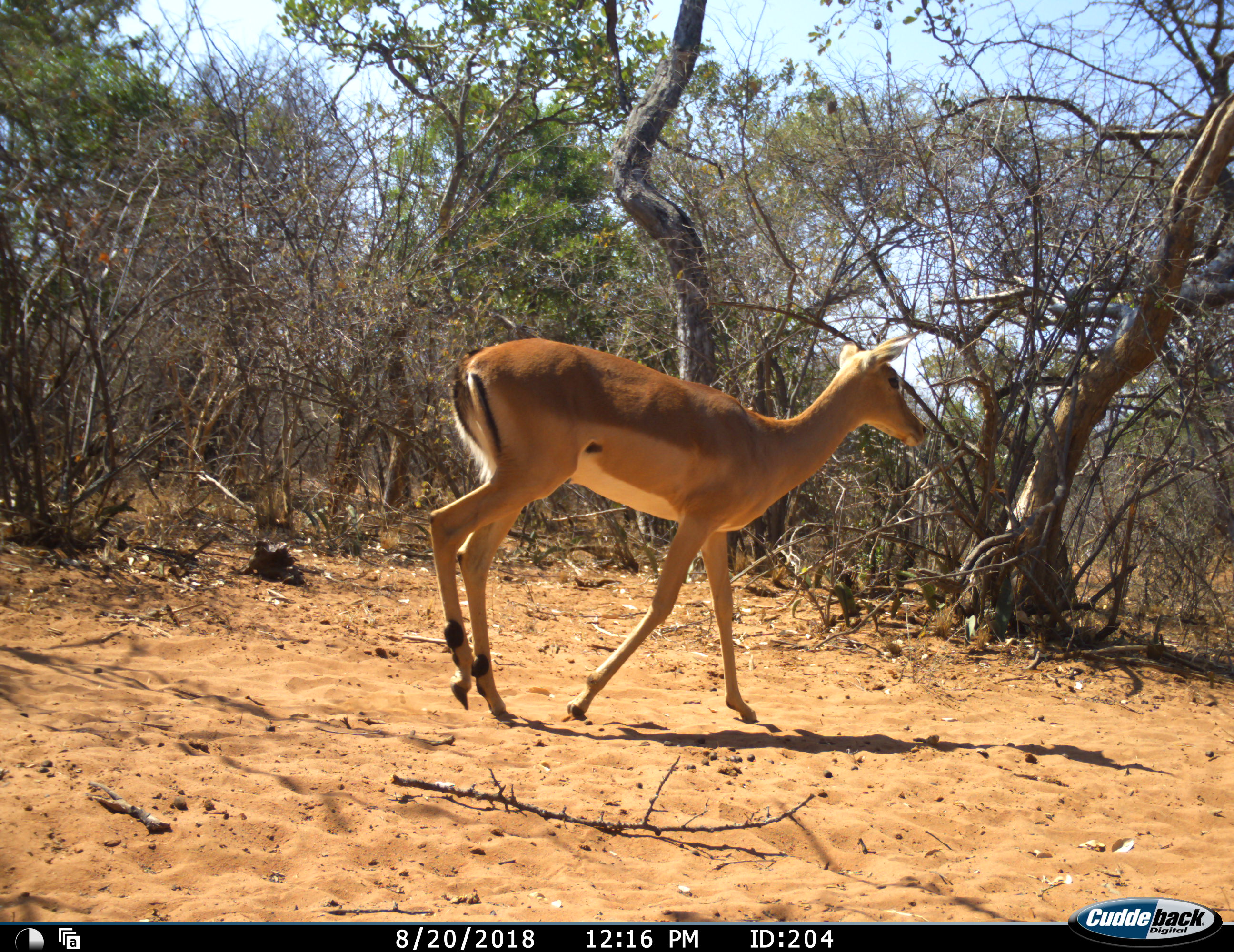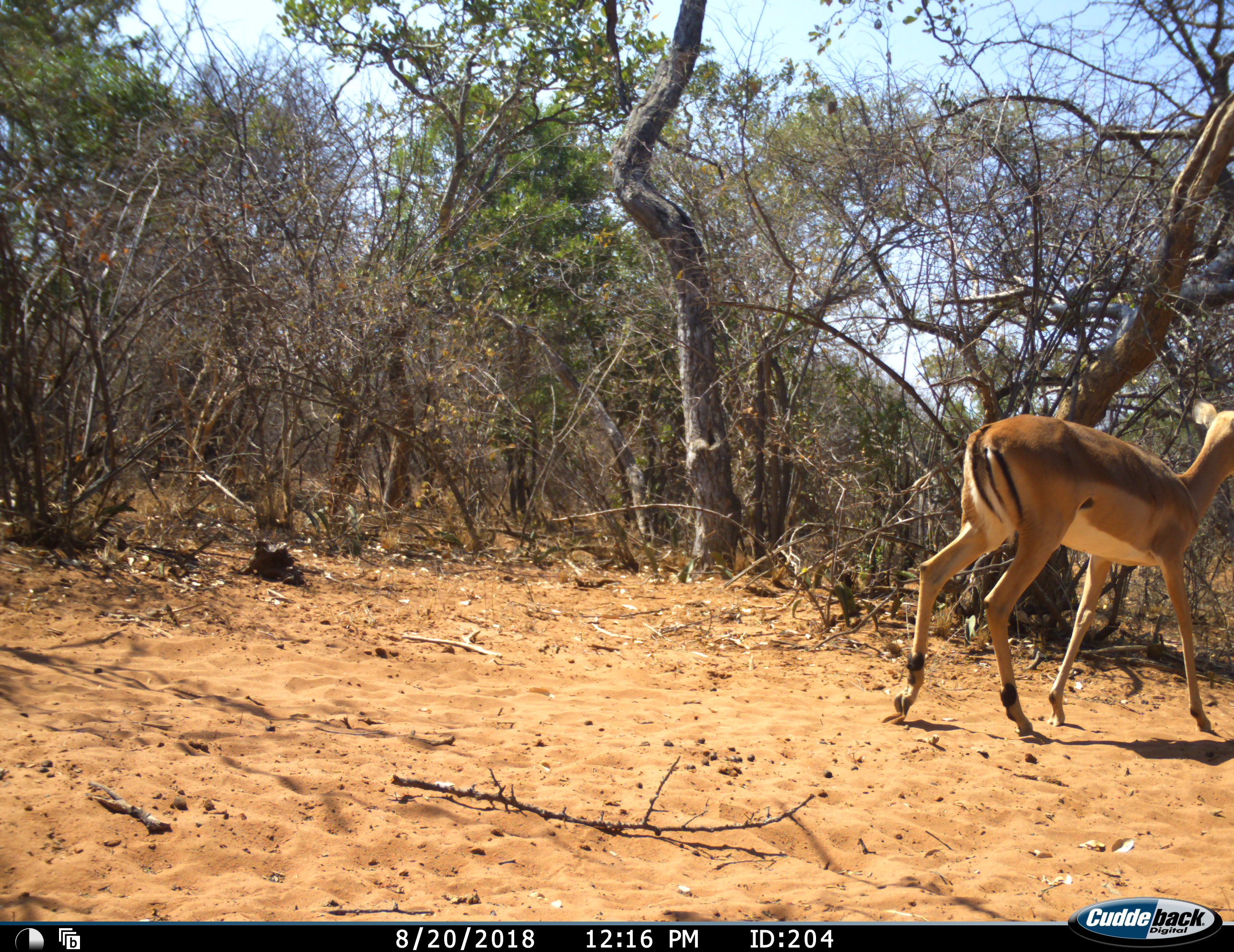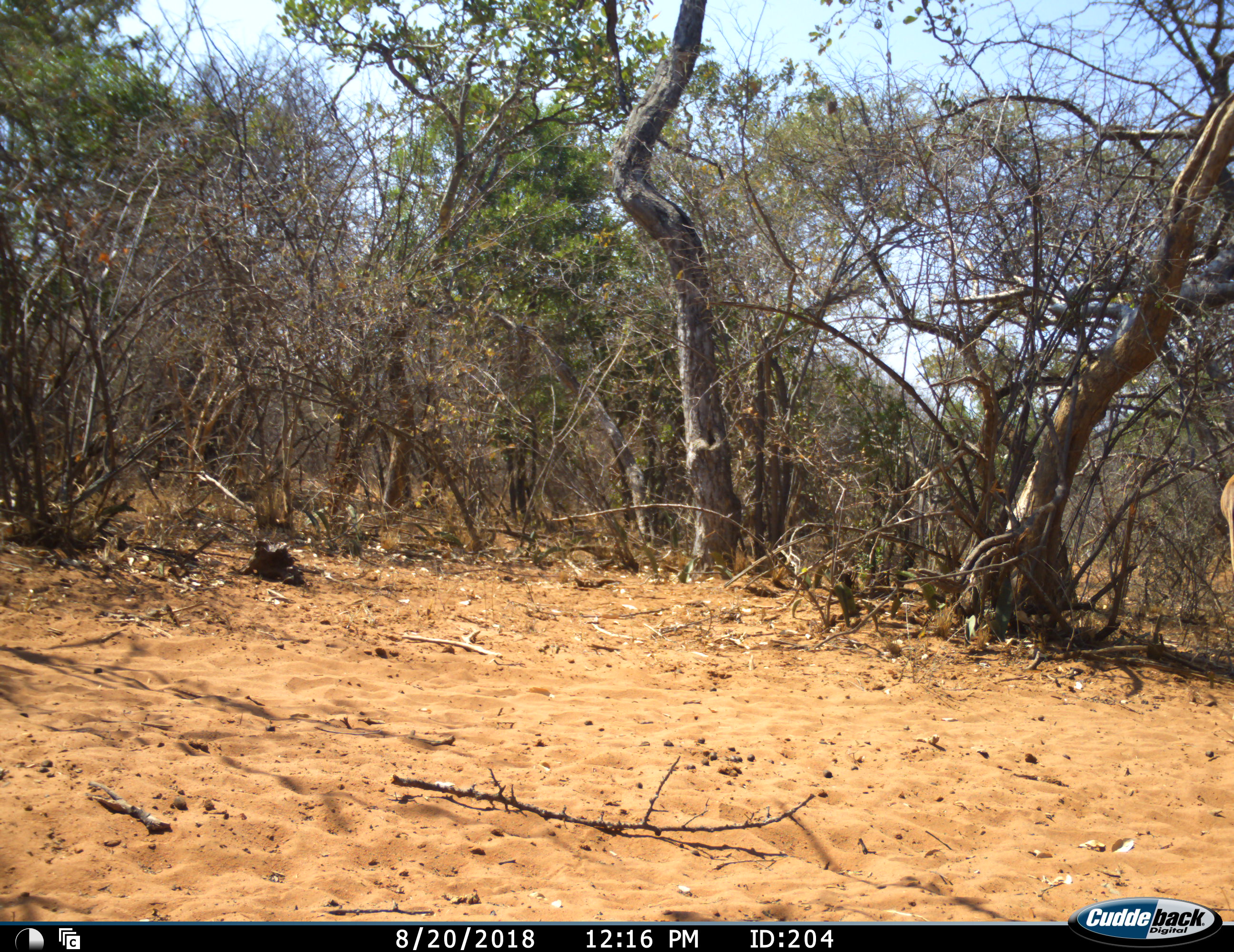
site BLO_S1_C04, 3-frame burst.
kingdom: Animalia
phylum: Chordata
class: Mammalia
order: Artiodactyla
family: Bovidae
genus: Aepyceros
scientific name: Aepyceros melampus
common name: impala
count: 1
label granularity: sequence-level